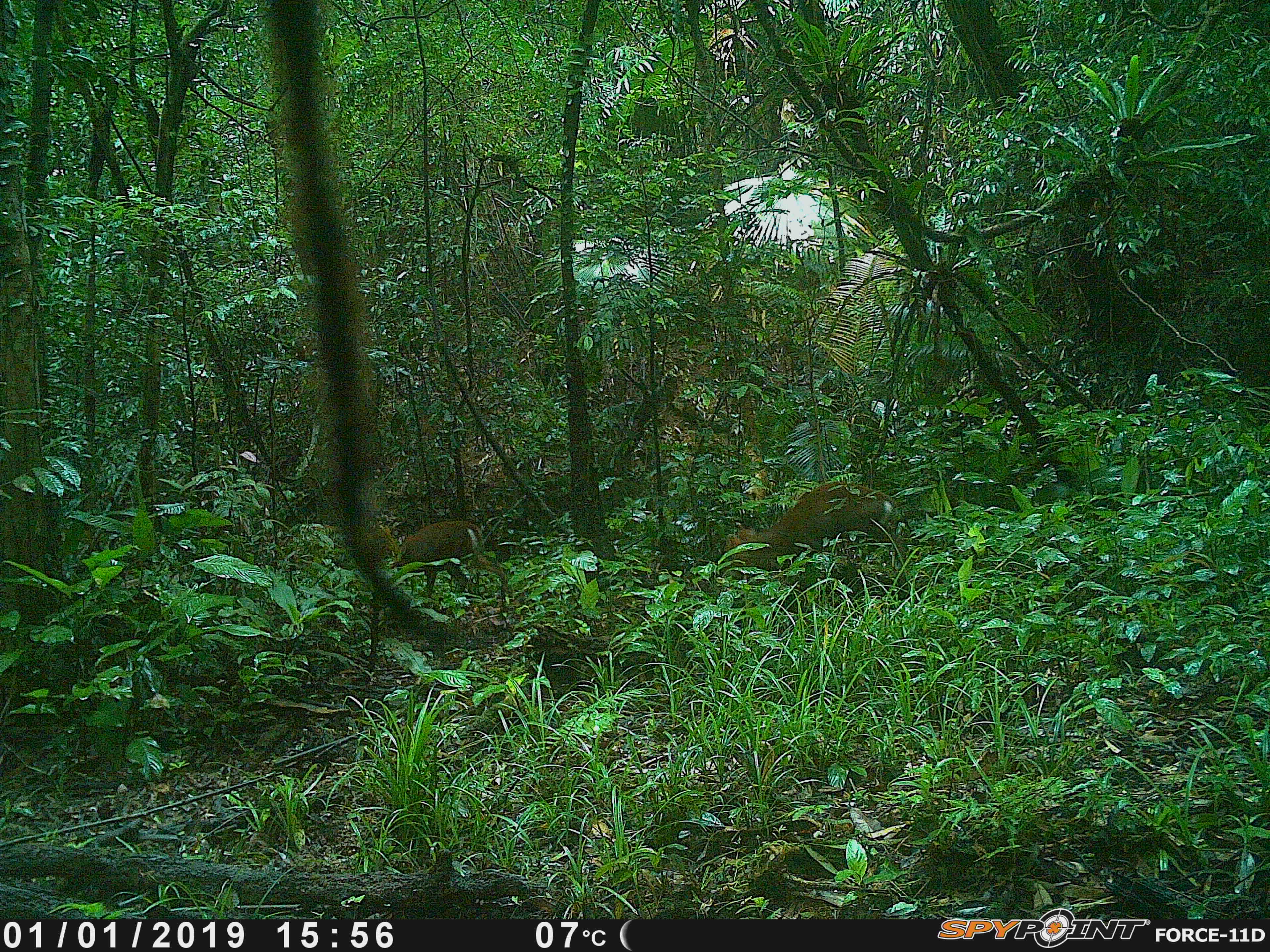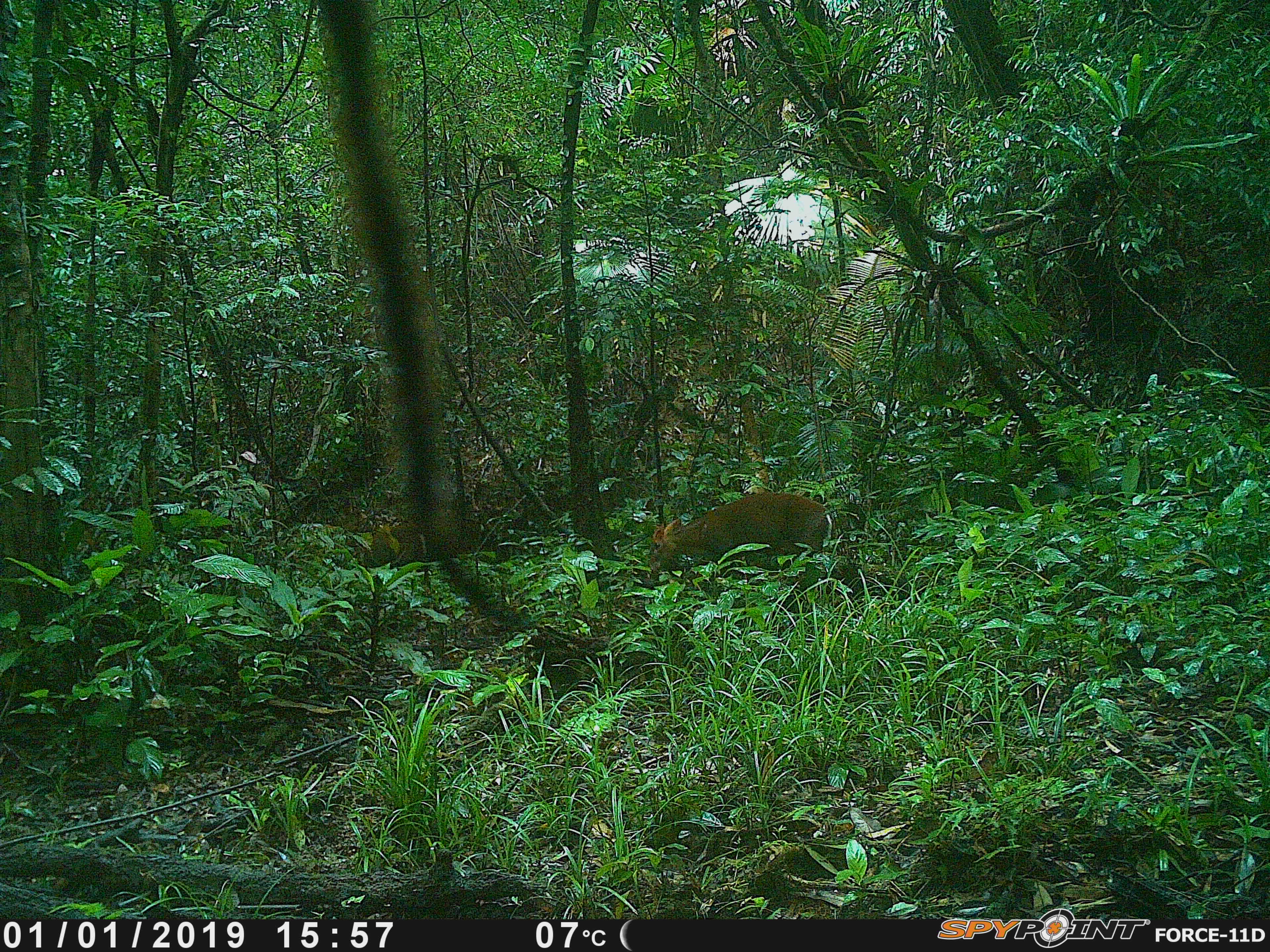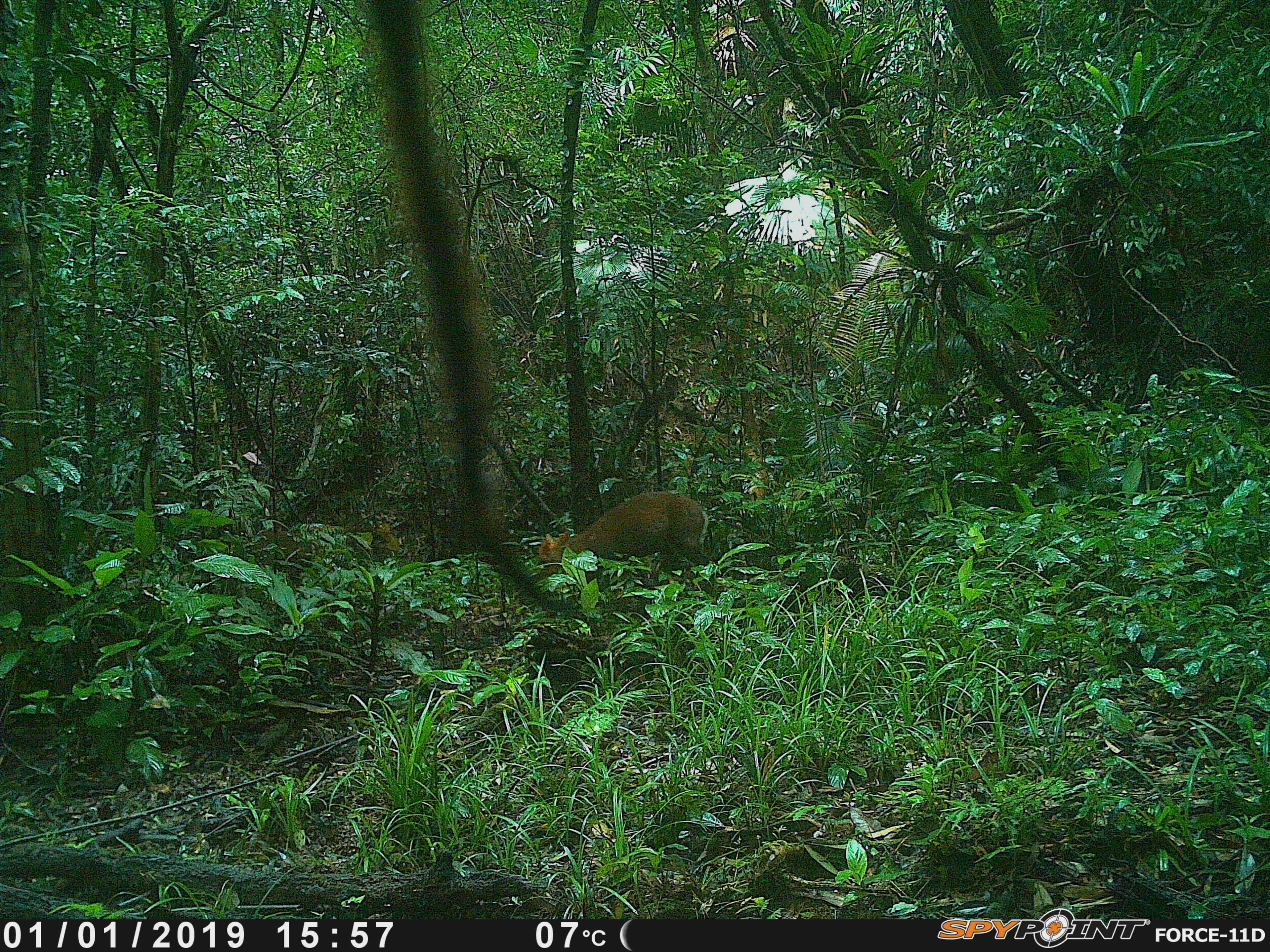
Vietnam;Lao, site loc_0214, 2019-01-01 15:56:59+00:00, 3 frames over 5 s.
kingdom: Animalia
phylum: Chordata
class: Mammalia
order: Artiodactyla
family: Cervidae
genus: Muntiacus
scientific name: Muntiacus rooseveltorum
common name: roosevelt's muntjac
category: roosevelts muntjac group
Roosevelts muntjac group (roosevelt's muntjac) (Muntiacus rooseveltorum). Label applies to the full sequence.